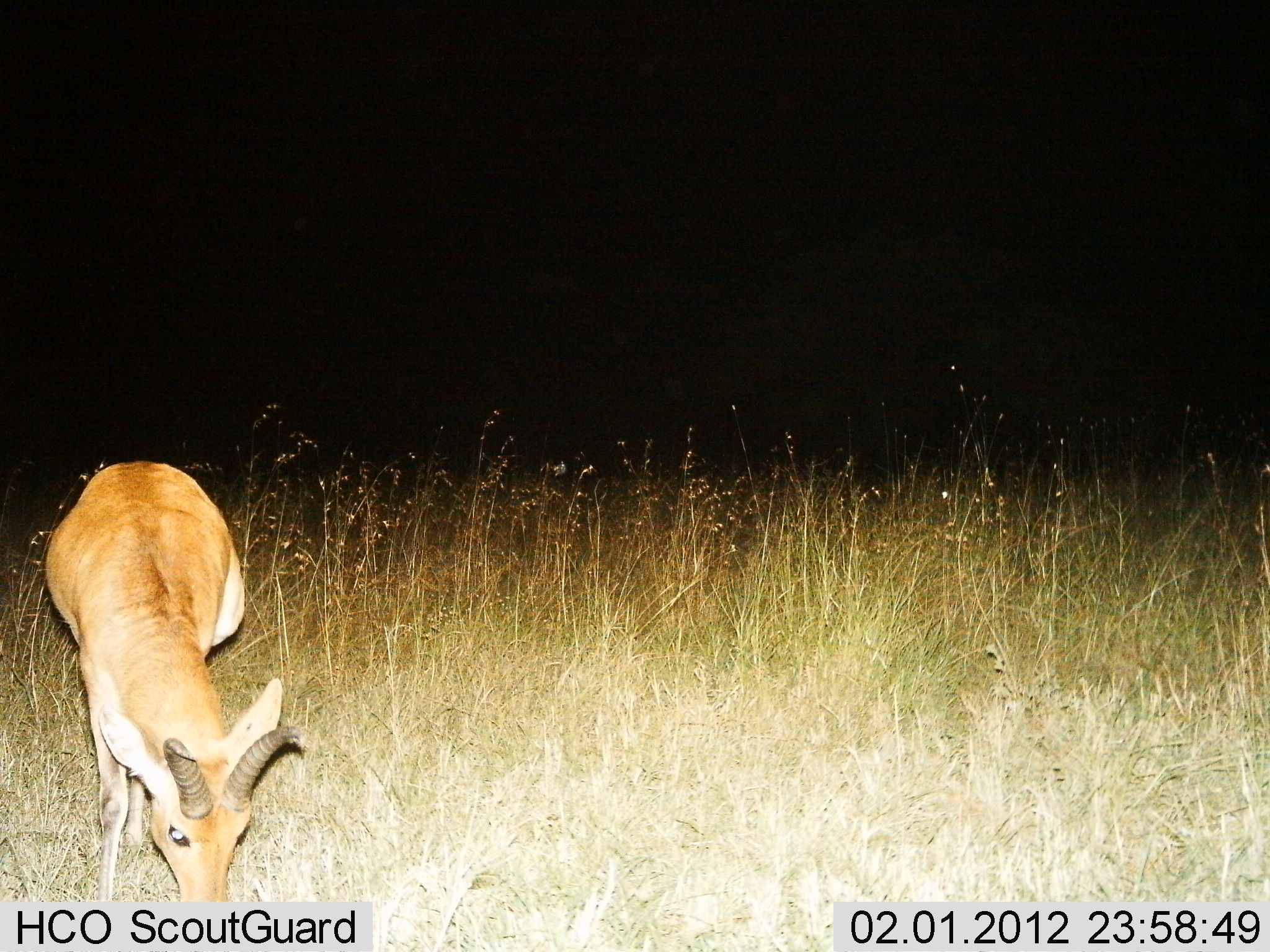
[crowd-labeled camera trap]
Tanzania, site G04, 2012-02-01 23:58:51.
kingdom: Animalia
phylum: Chordata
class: Mammalia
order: Artiodactyla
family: Bovidae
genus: Redunca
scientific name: Redunca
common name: reedbuck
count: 1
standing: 50%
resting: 0%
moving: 0%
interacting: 0%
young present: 0%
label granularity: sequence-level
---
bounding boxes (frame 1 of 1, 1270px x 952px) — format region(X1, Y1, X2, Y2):
animal: region(41, 457, 303, 900)